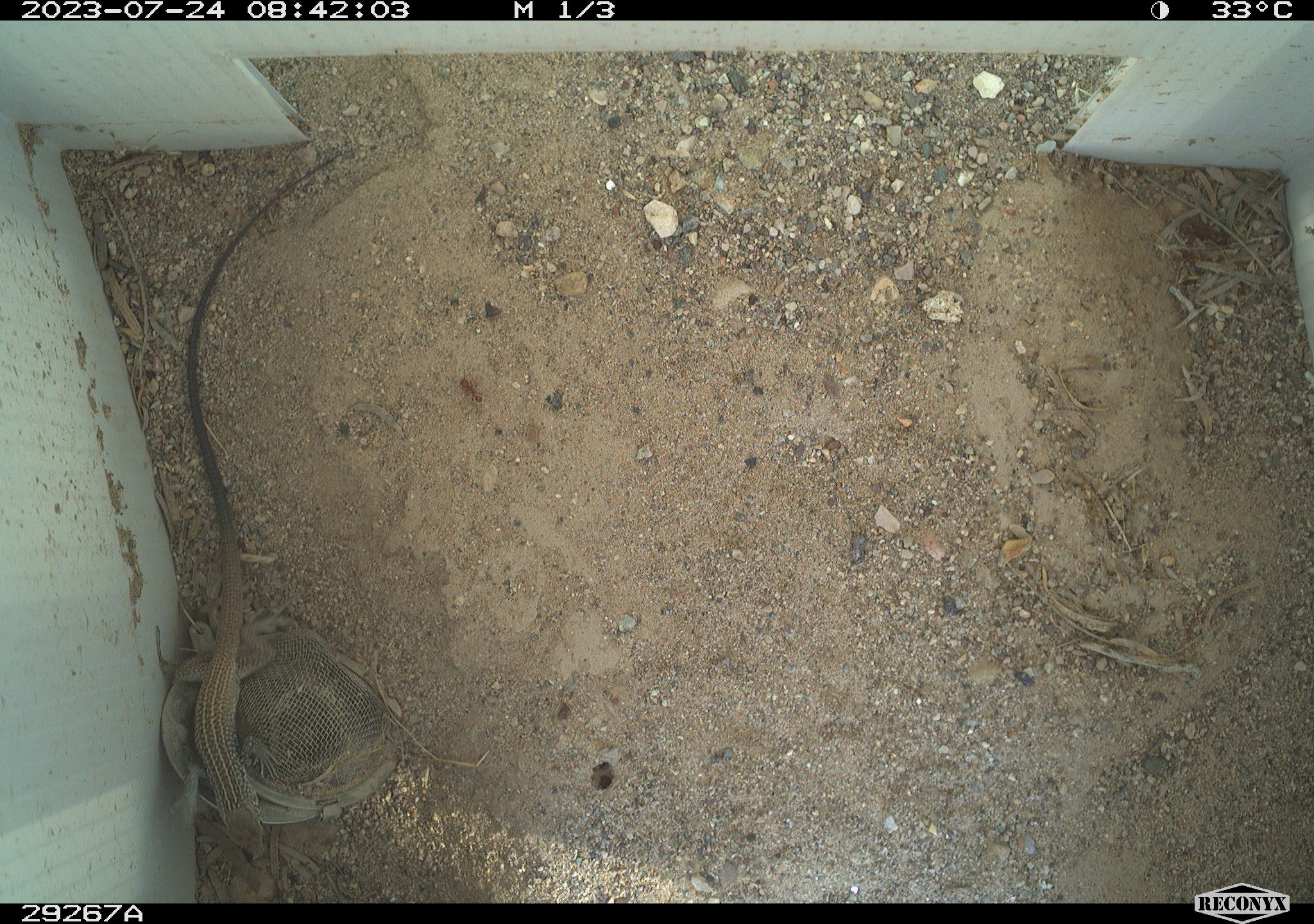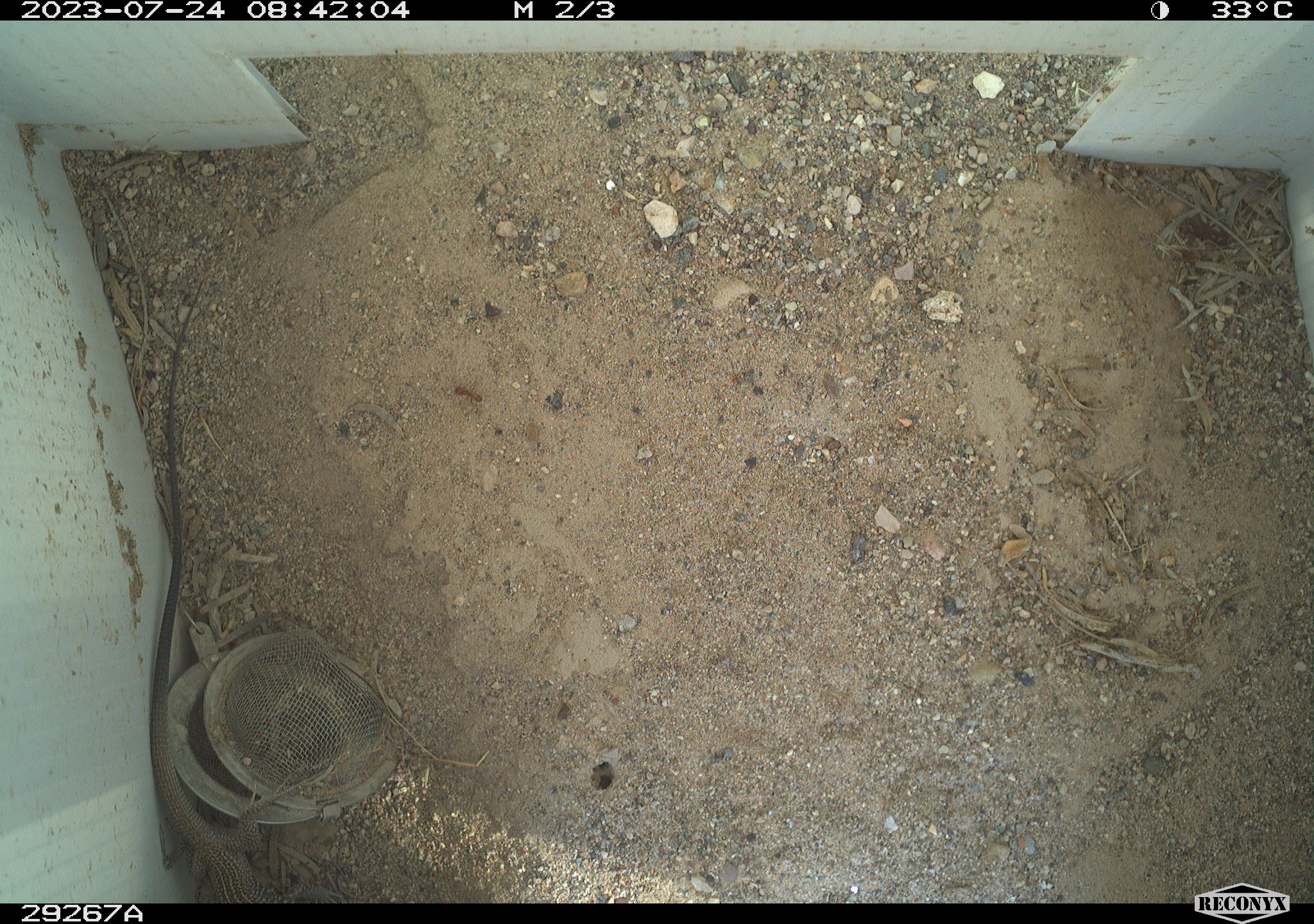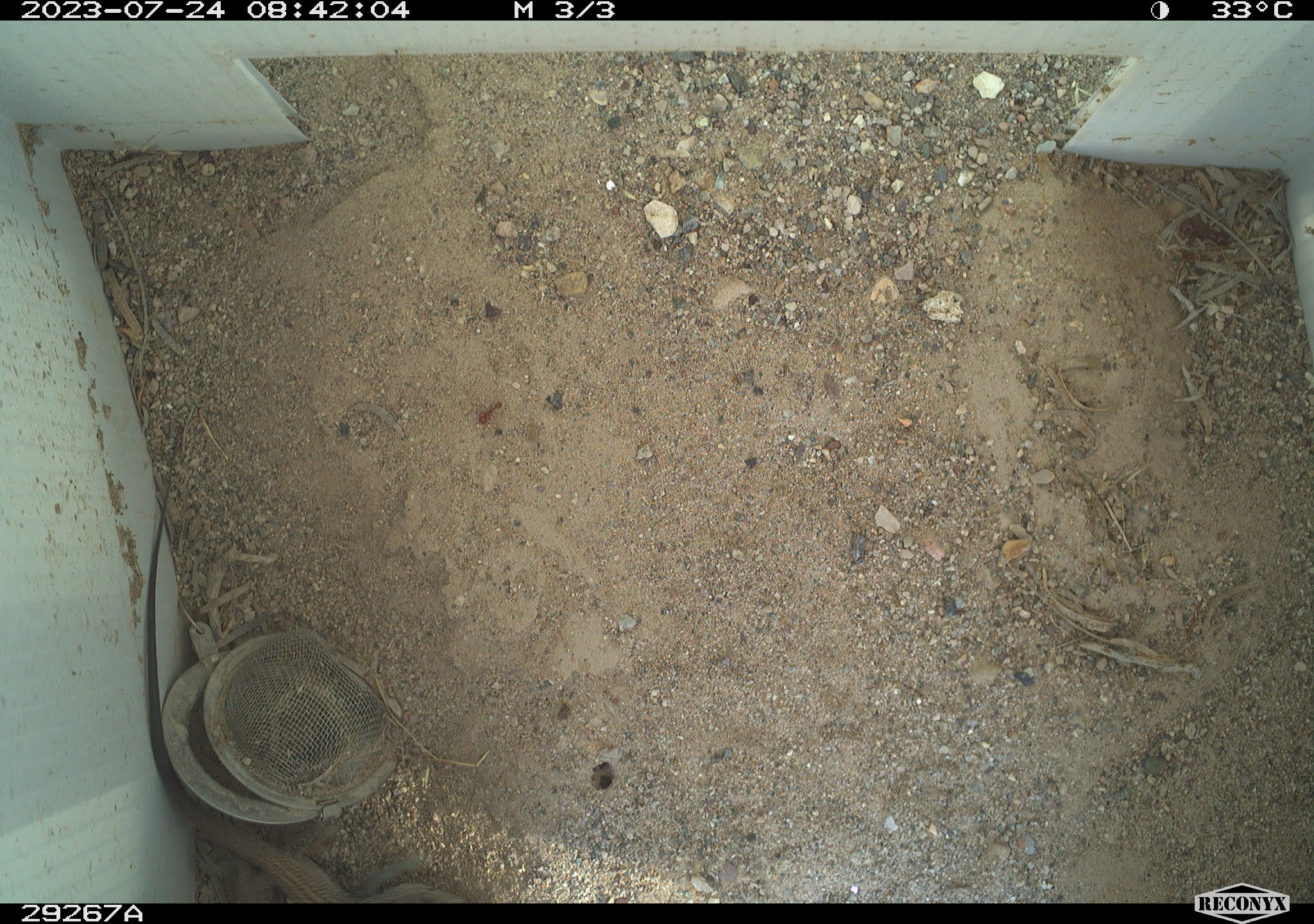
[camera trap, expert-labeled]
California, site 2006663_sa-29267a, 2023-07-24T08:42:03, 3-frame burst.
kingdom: Animalia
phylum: Chordata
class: Reptilia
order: Squamata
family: Teiidae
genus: Aspidoscelis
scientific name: Aspidoscelis tigris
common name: western whiptail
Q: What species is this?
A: Western whiptail (Aspidoscelis tigris).